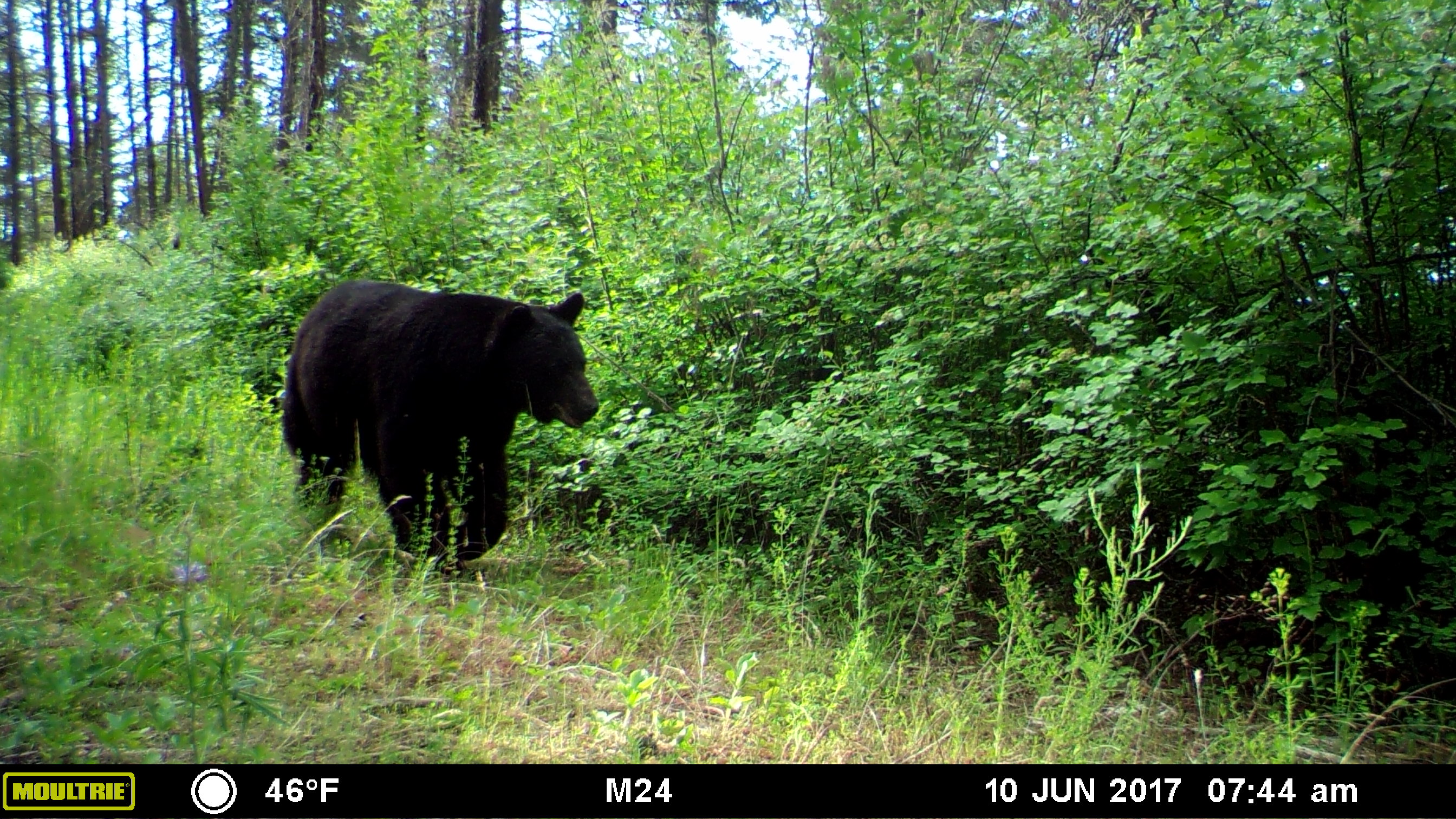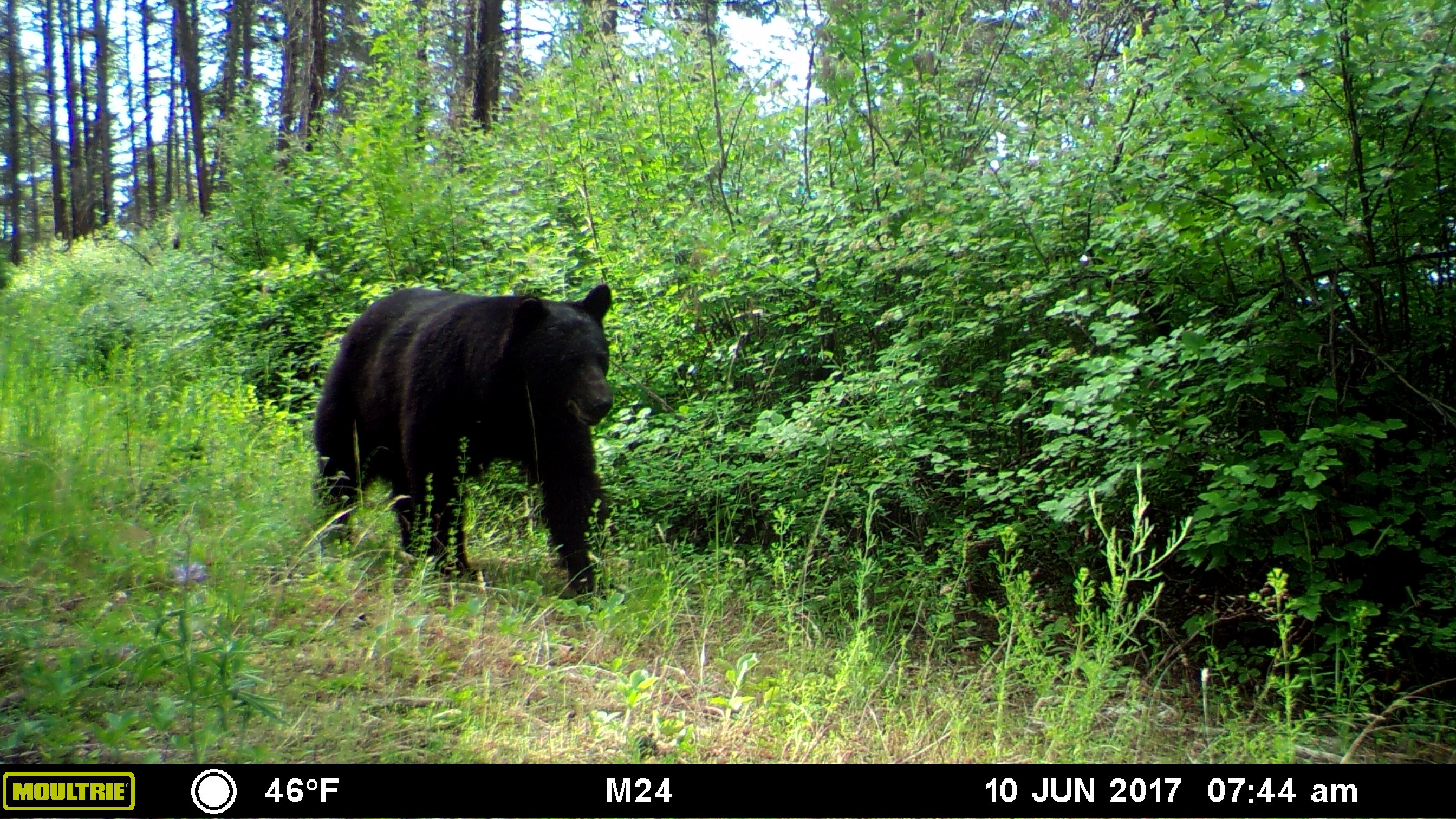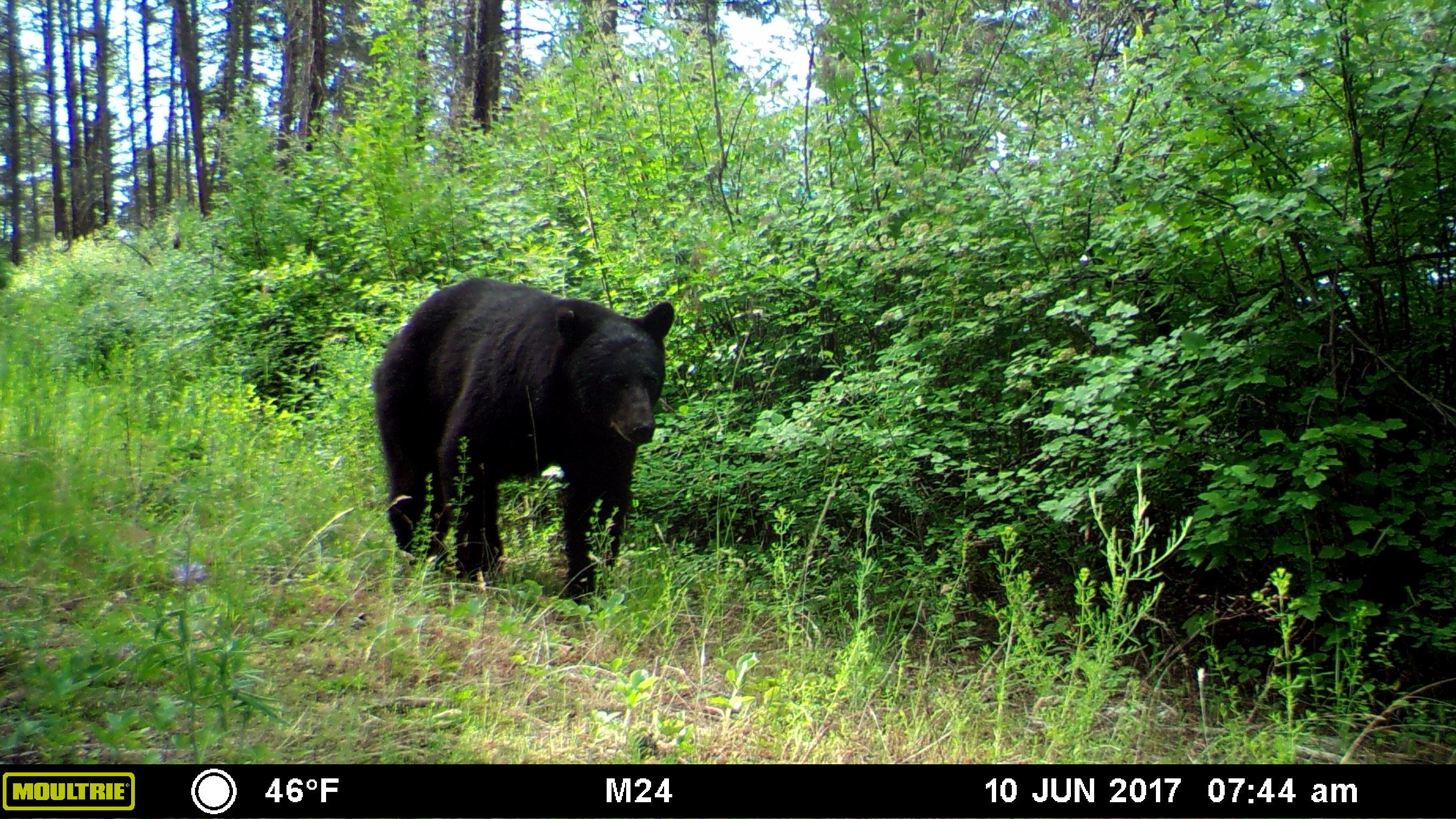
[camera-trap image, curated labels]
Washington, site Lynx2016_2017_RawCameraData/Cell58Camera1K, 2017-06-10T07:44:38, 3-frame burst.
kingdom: Animalia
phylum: Chordata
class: Mammalia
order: Carnivora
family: Ursidae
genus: Ursus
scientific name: Ursus americanus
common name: american black bear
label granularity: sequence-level